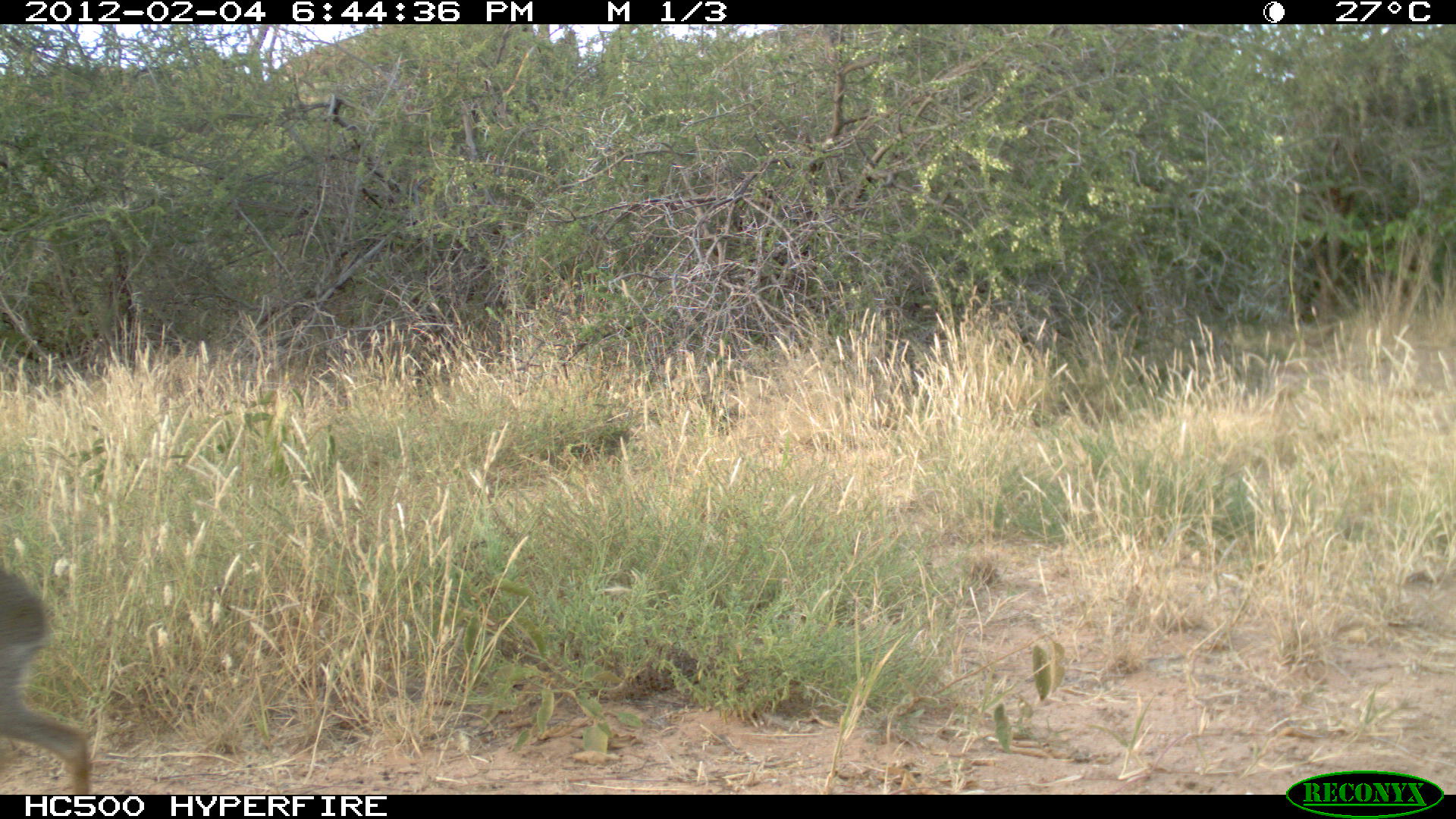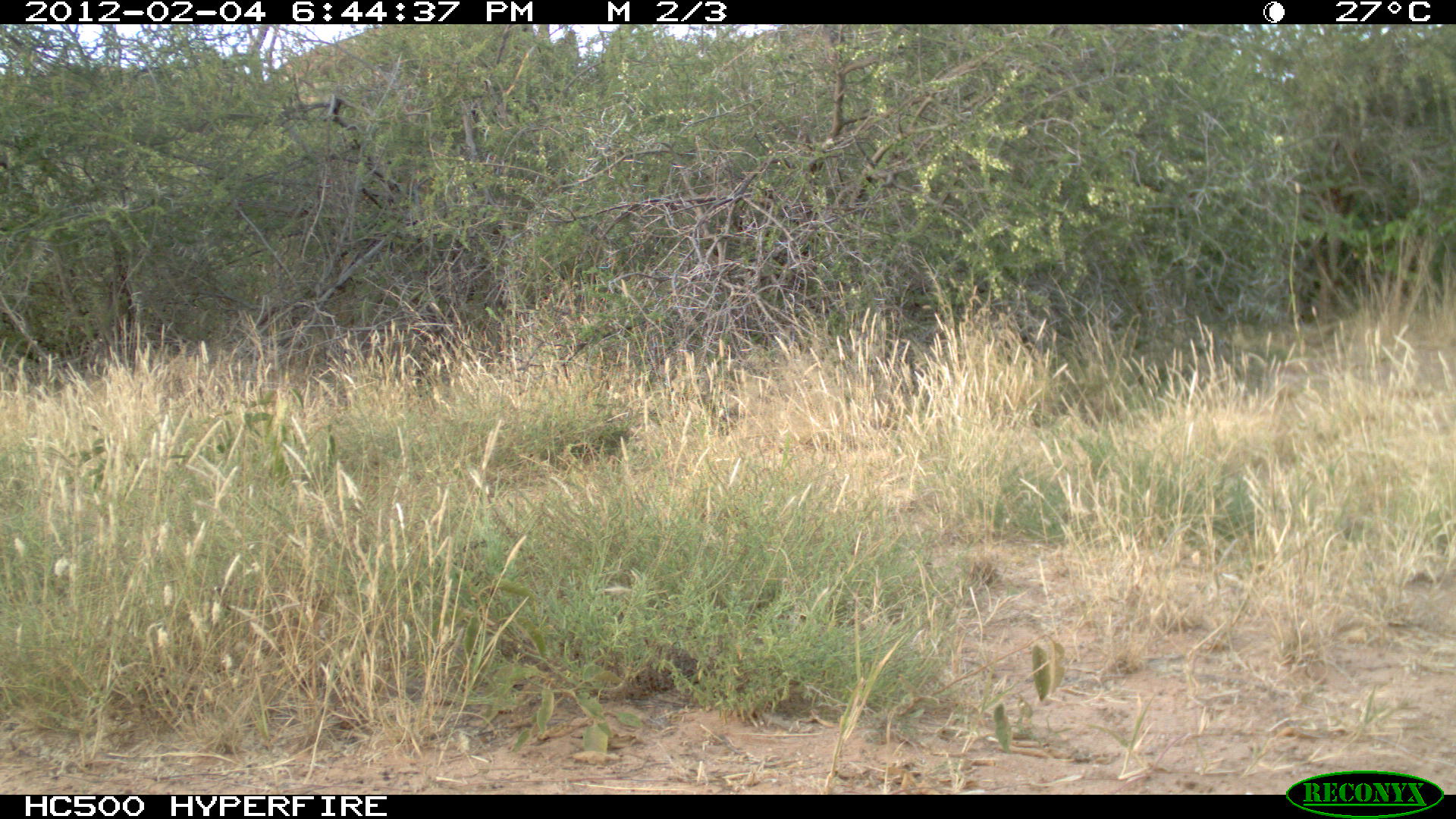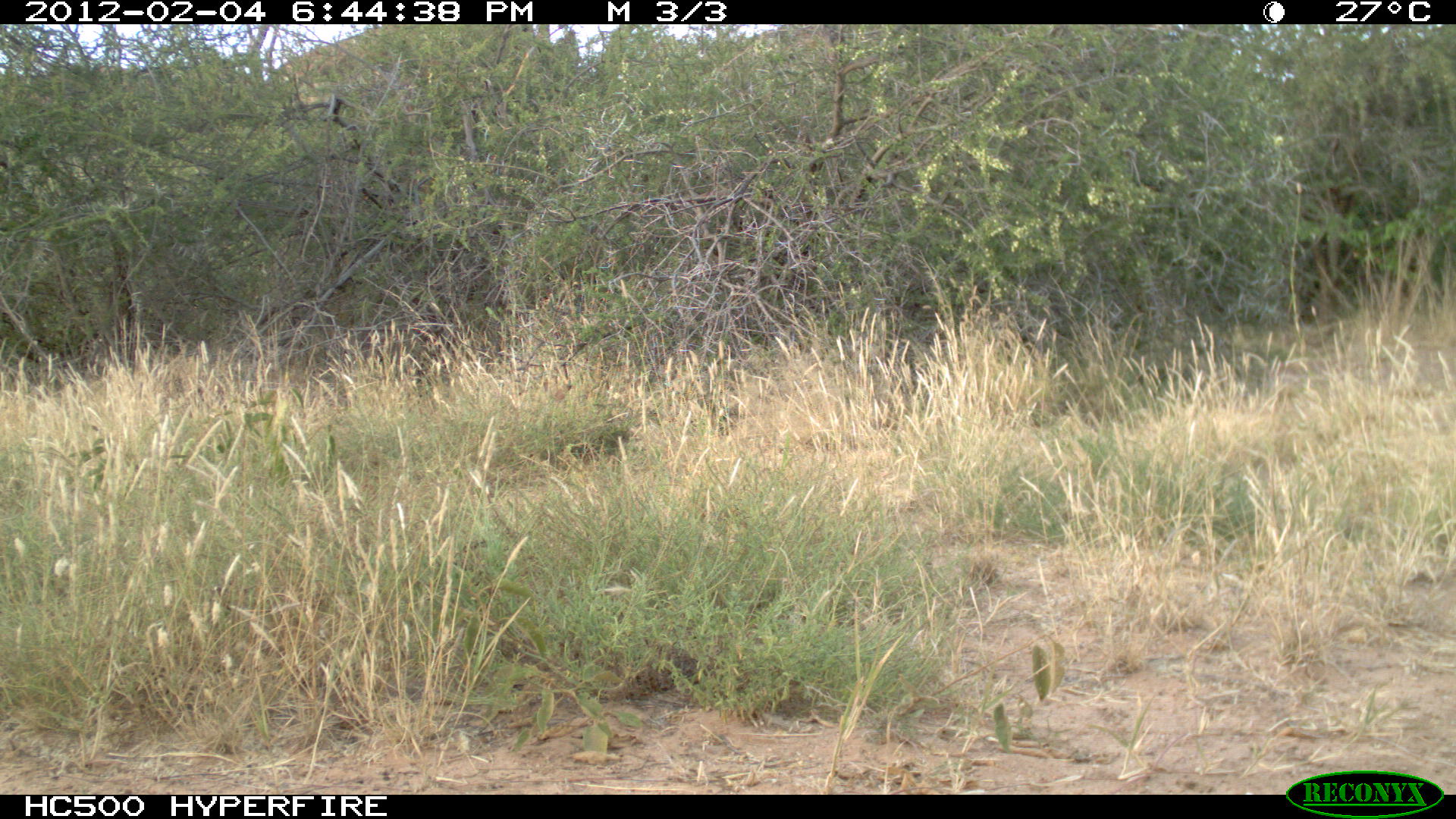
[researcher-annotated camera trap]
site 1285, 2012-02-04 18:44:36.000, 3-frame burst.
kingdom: Animalia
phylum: Chordata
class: Mammalia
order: Artiodactyla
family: Bovidae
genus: Madoqua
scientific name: Madoqua guentheri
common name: günther's dik-dik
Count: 1.